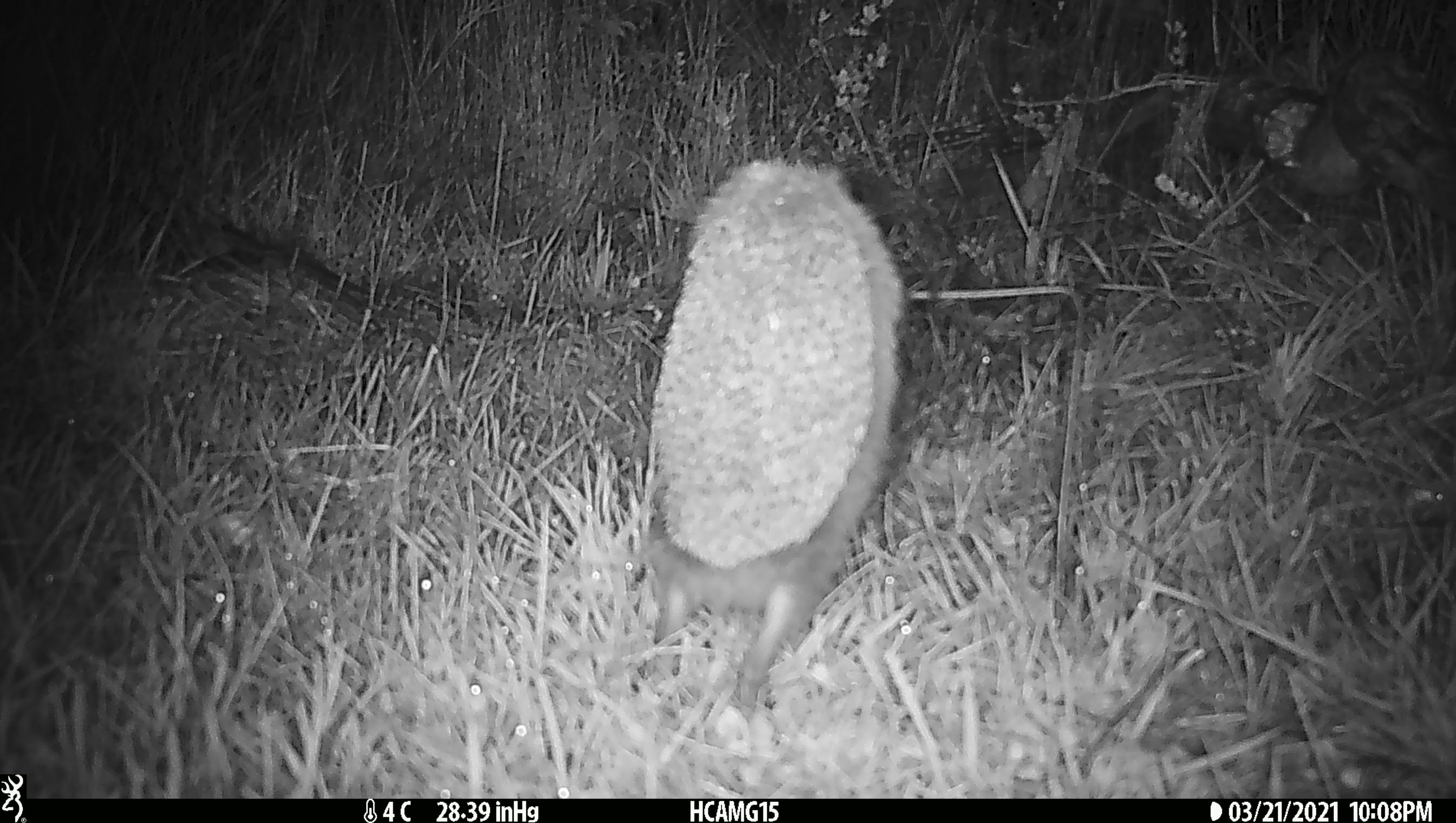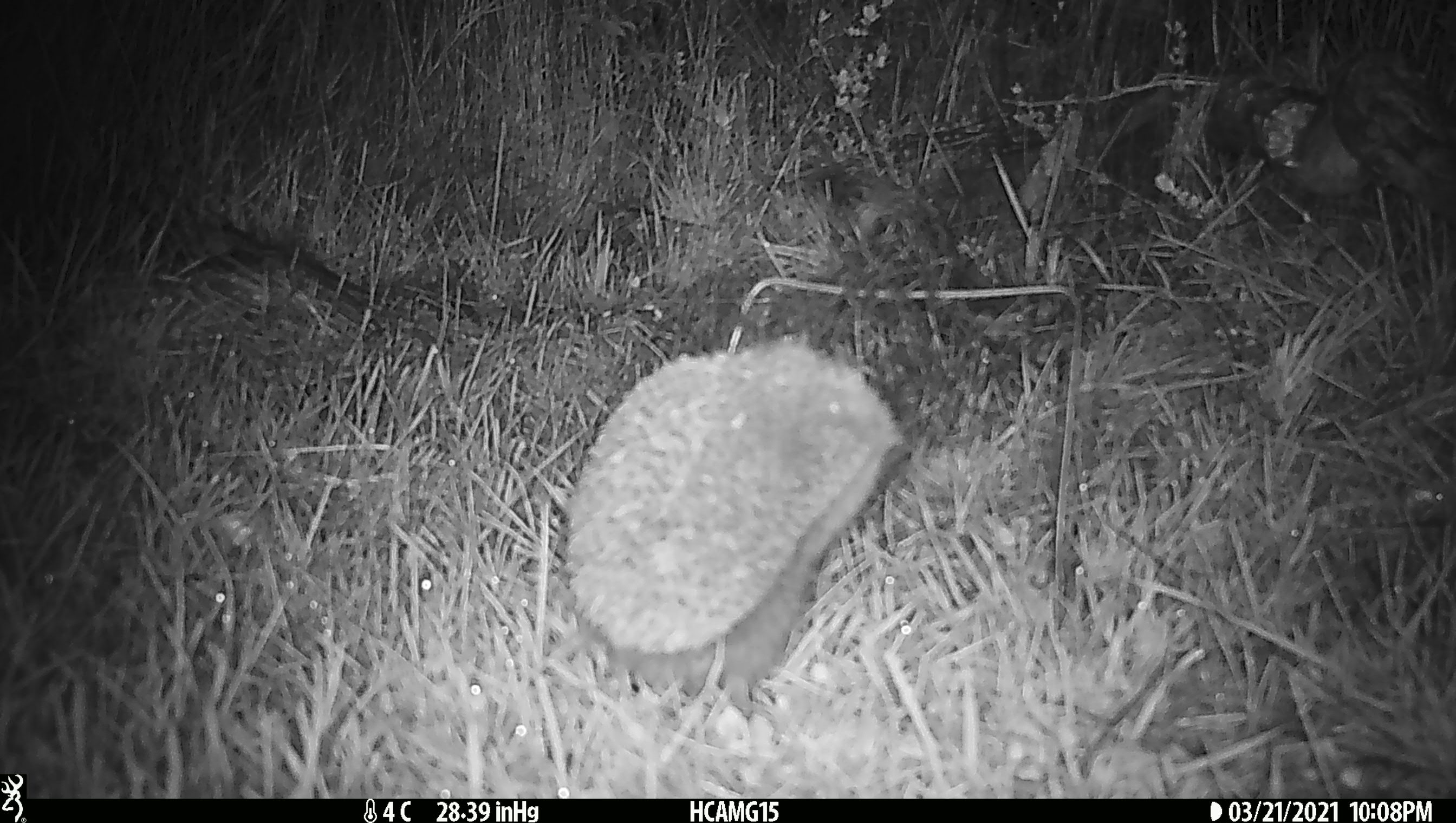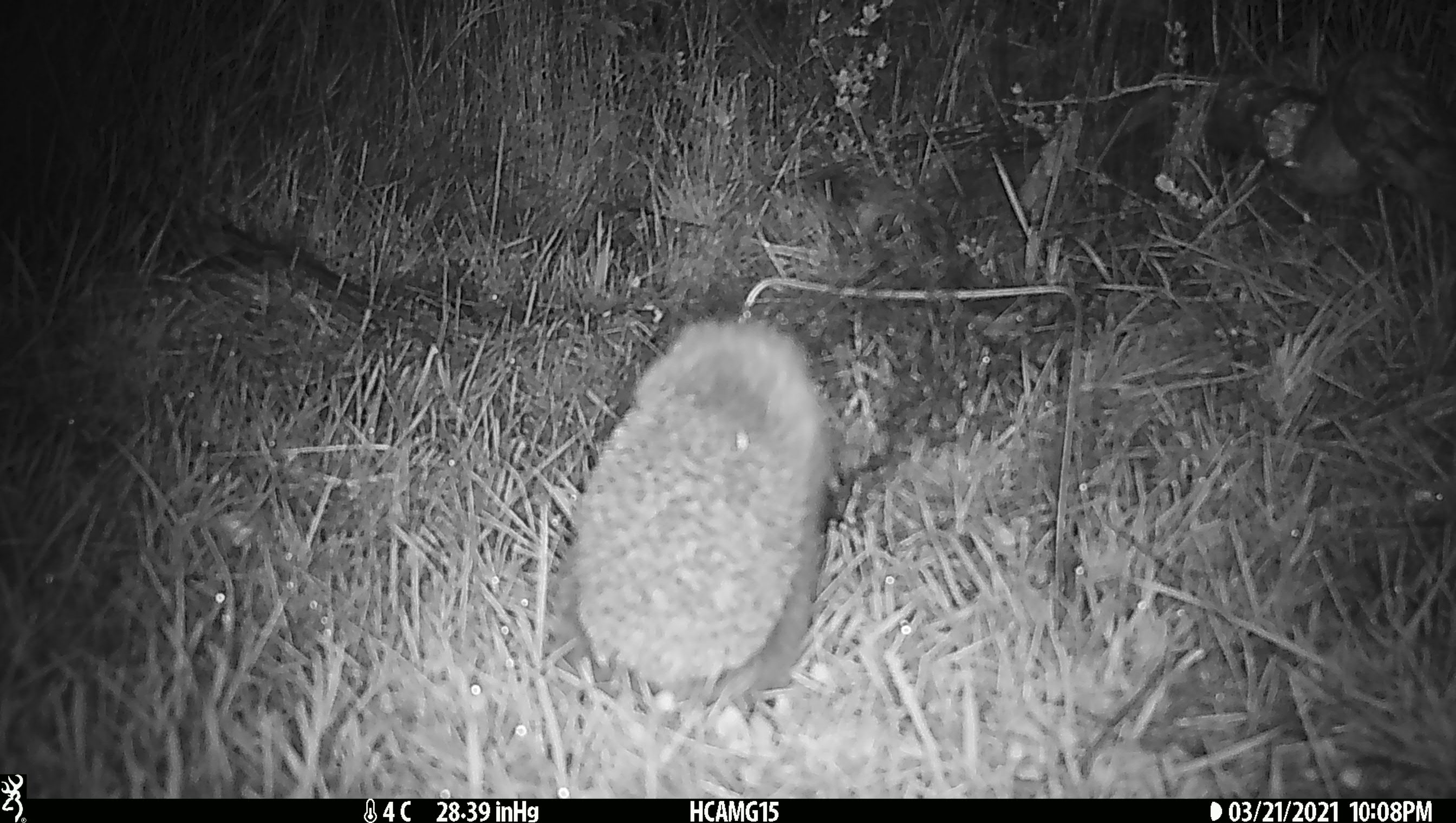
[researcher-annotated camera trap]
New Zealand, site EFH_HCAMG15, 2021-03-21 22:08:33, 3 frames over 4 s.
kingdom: Animalia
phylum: Chordata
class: Mammalia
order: Eulipotyphla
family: Erinaceidae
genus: Erinaceus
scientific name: Erinaceus europaeus europaeus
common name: european hedgehog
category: hedgehog